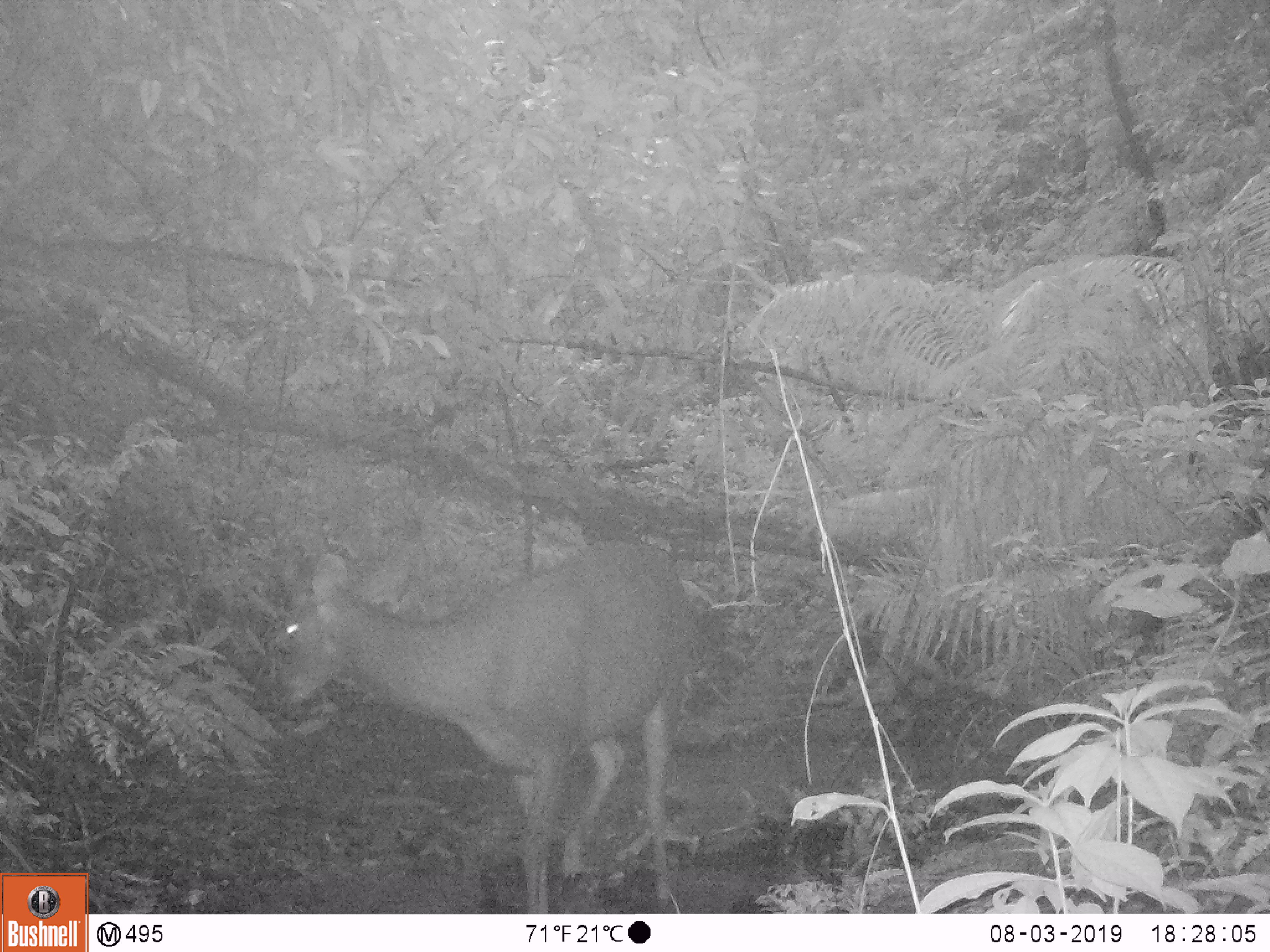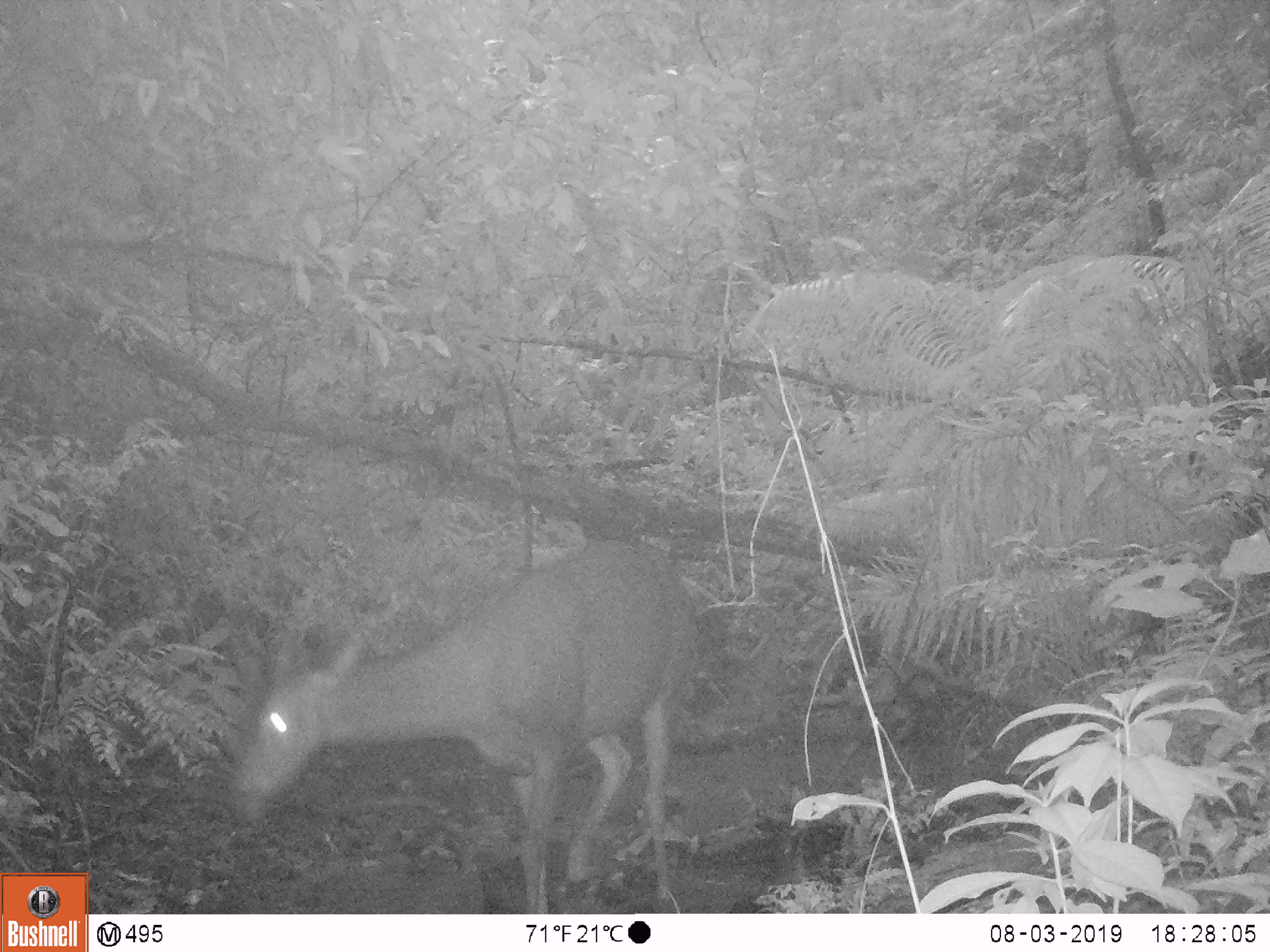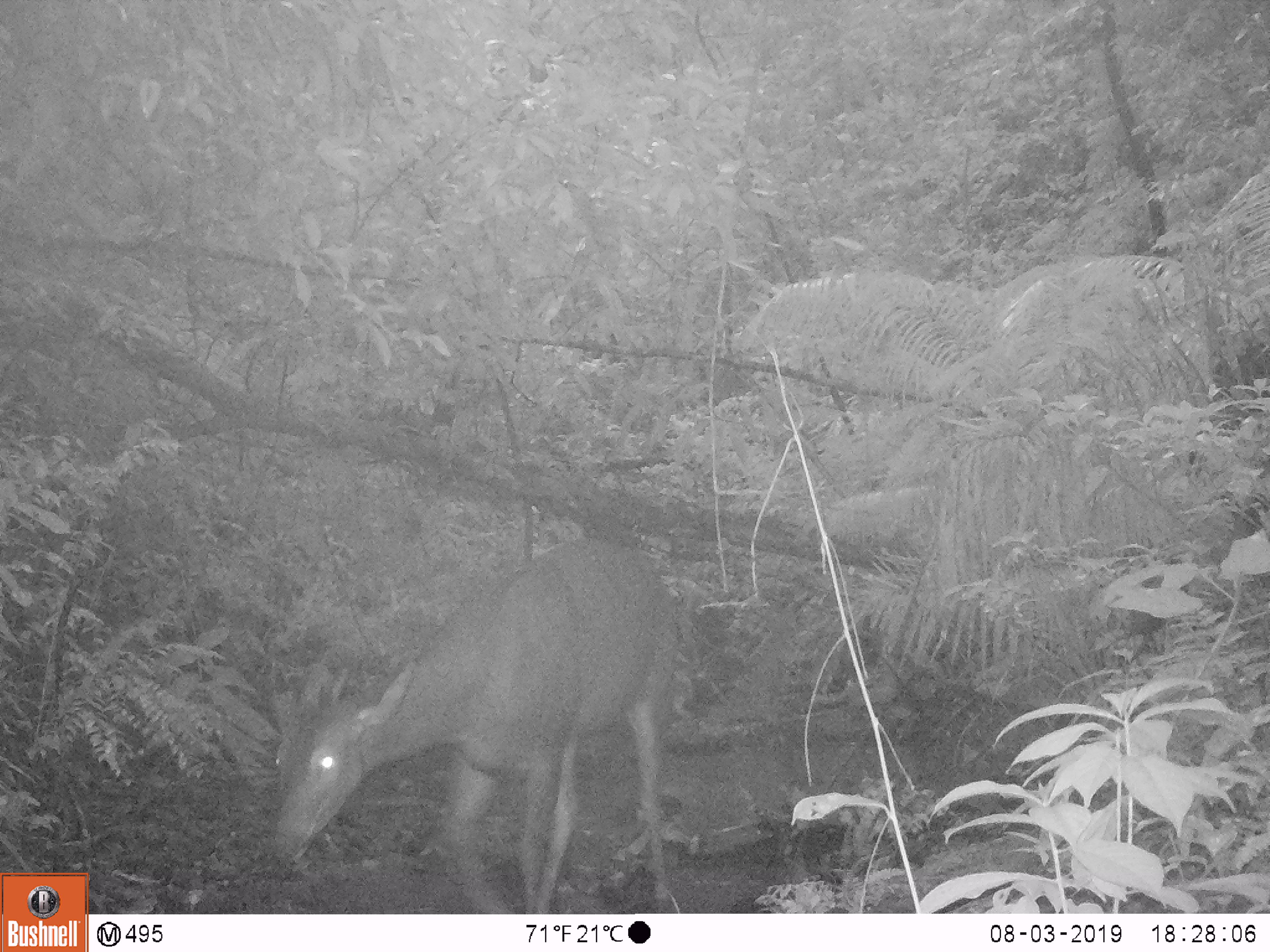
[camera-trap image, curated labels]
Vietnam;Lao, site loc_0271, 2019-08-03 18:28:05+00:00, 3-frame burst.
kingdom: Animalia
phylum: Chordata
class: Mammalia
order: Artiodactyla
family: Cervidae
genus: Rusa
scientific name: Rusa unicolor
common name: sambar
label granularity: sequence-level